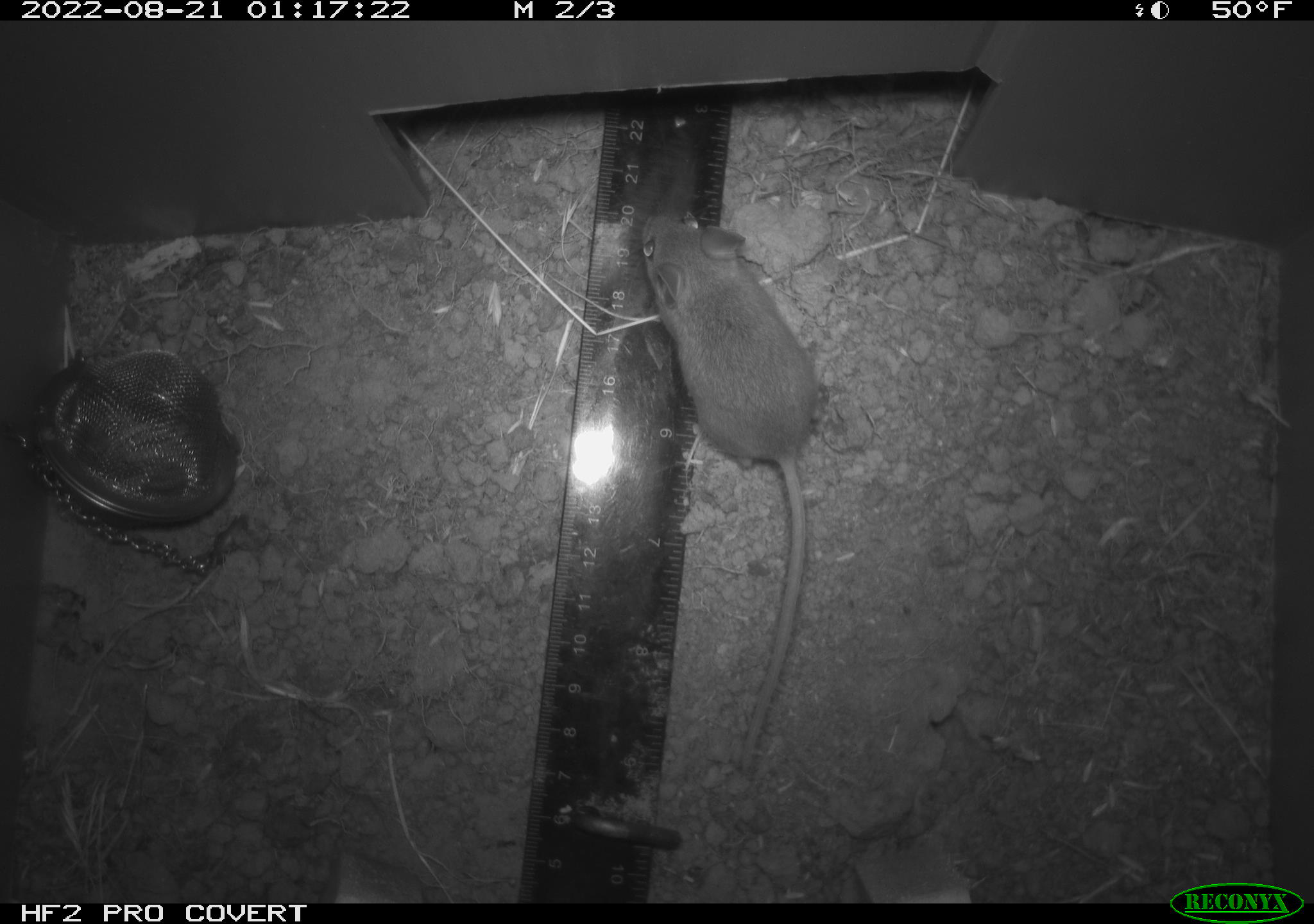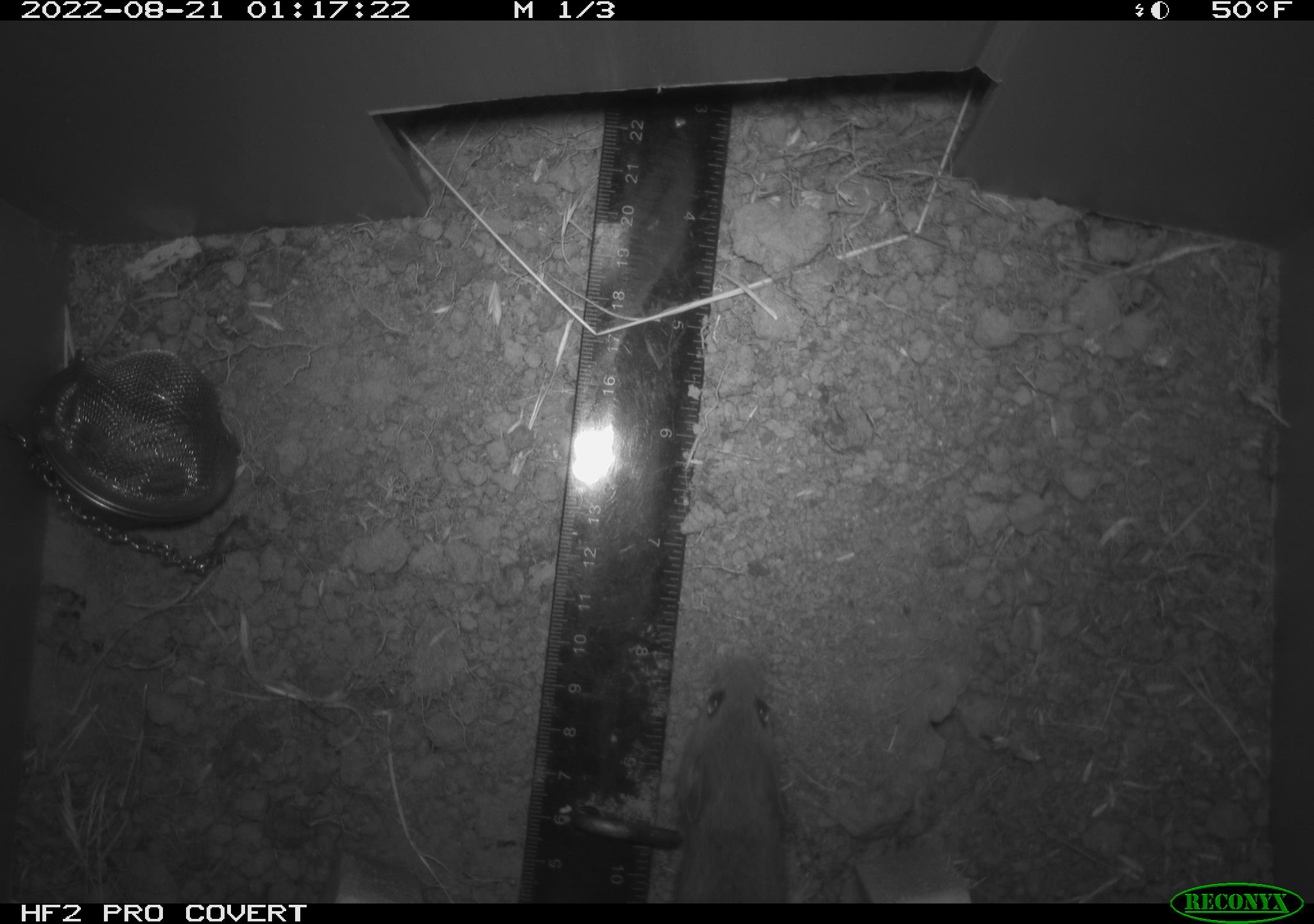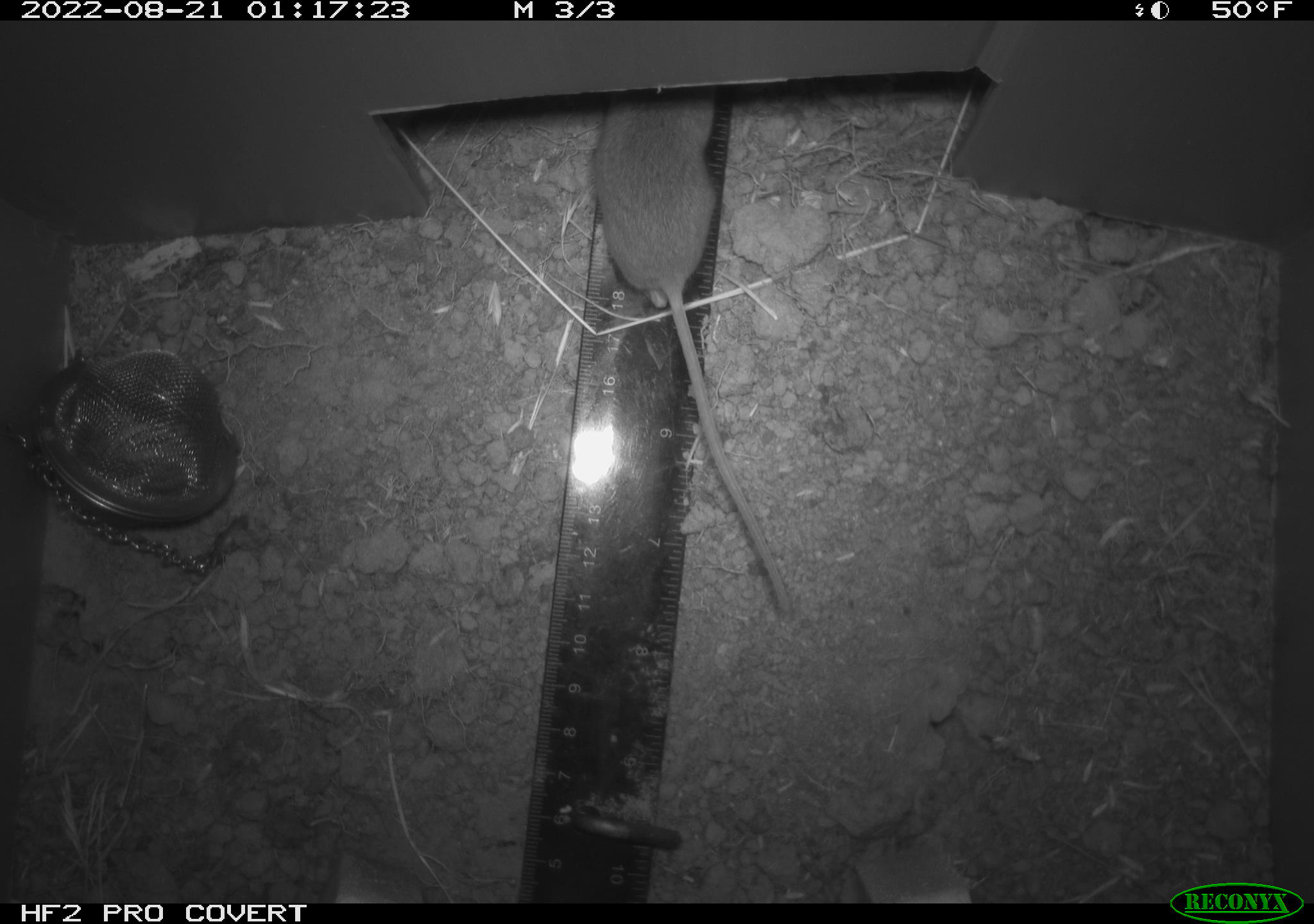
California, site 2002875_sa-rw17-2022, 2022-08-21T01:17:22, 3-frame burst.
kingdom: Animalia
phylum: Chordata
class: Mammalia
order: Rodentia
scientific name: Rodentia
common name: mouse species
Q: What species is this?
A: Mouse species (Rodentia).